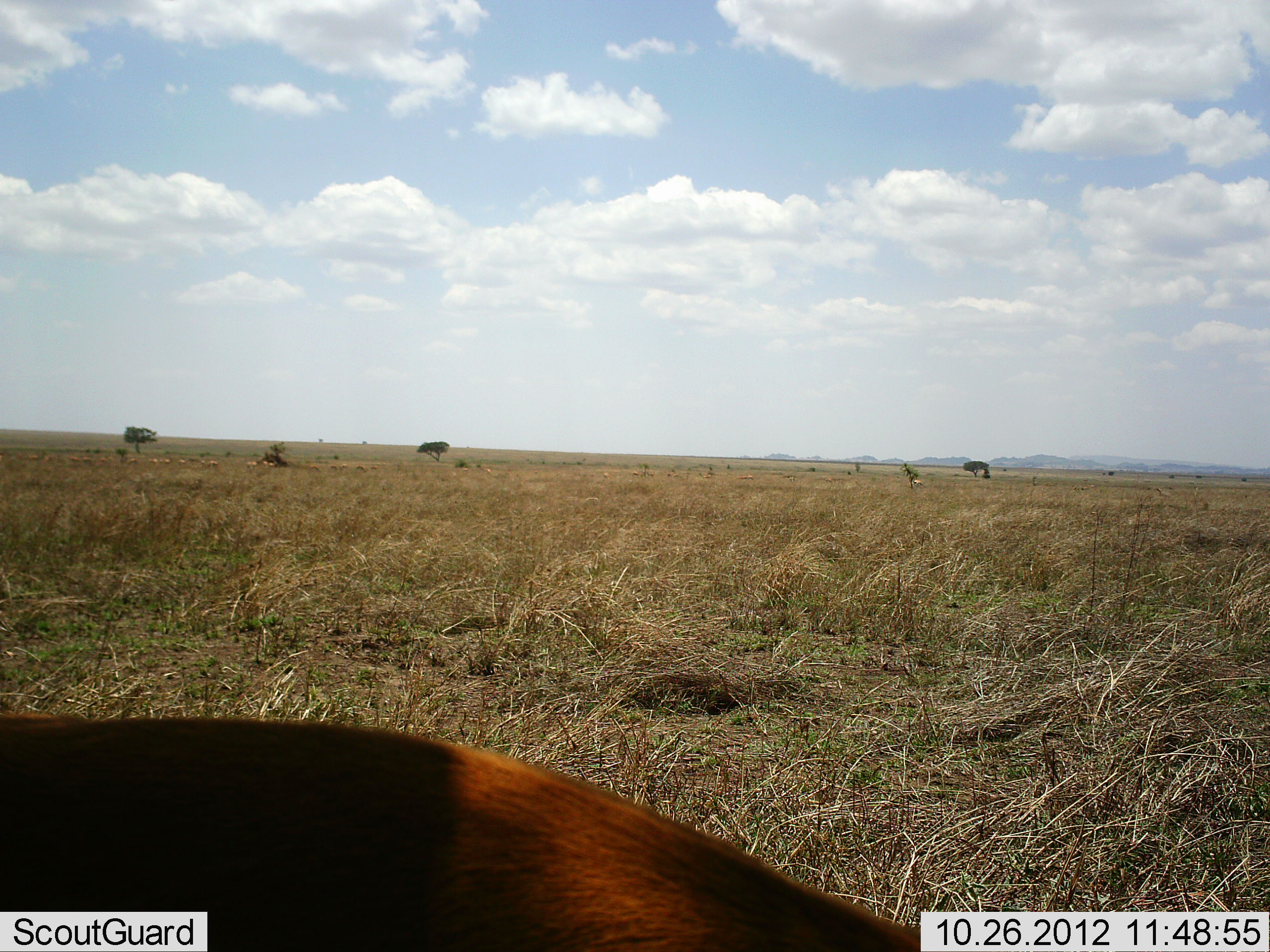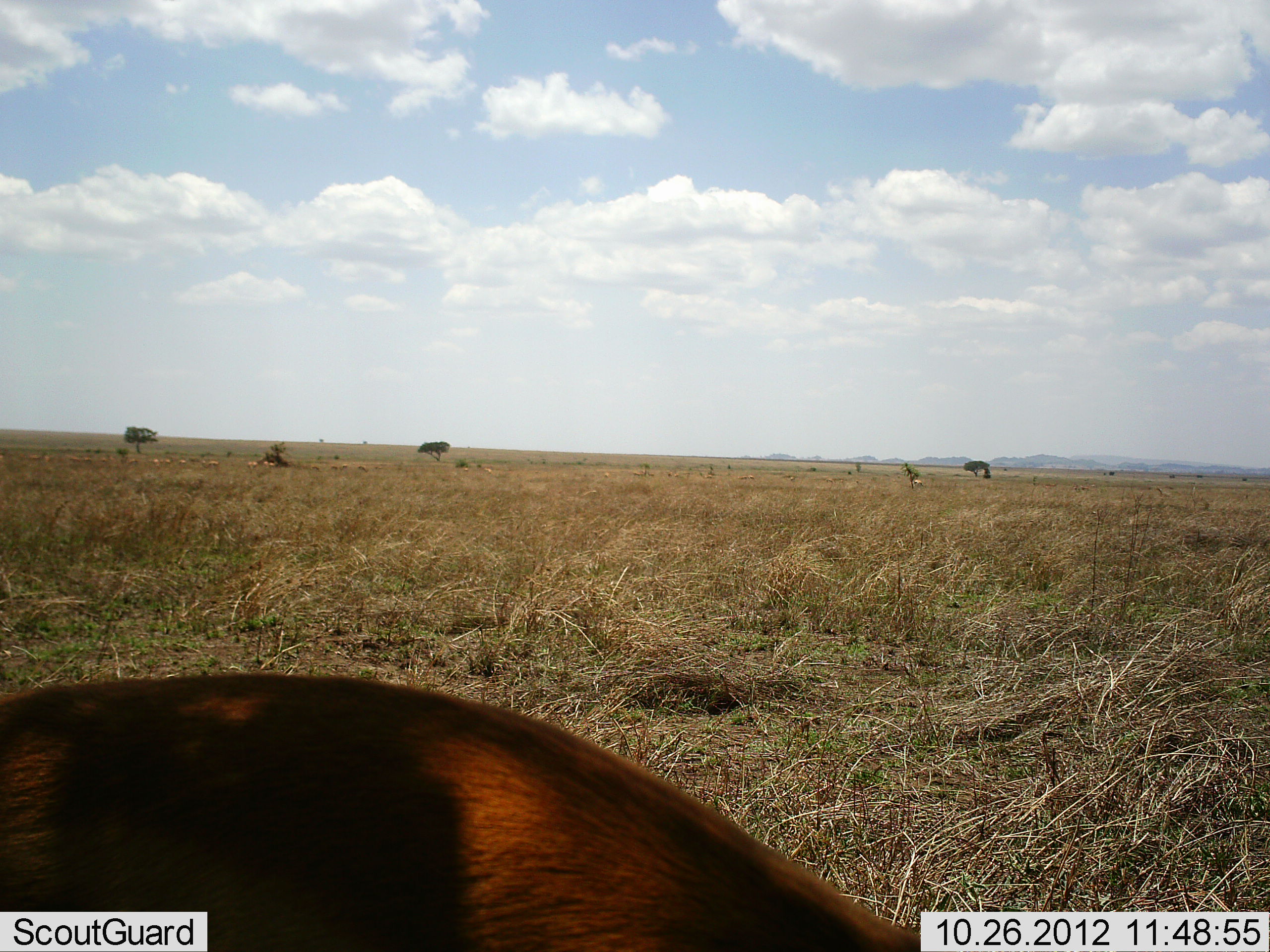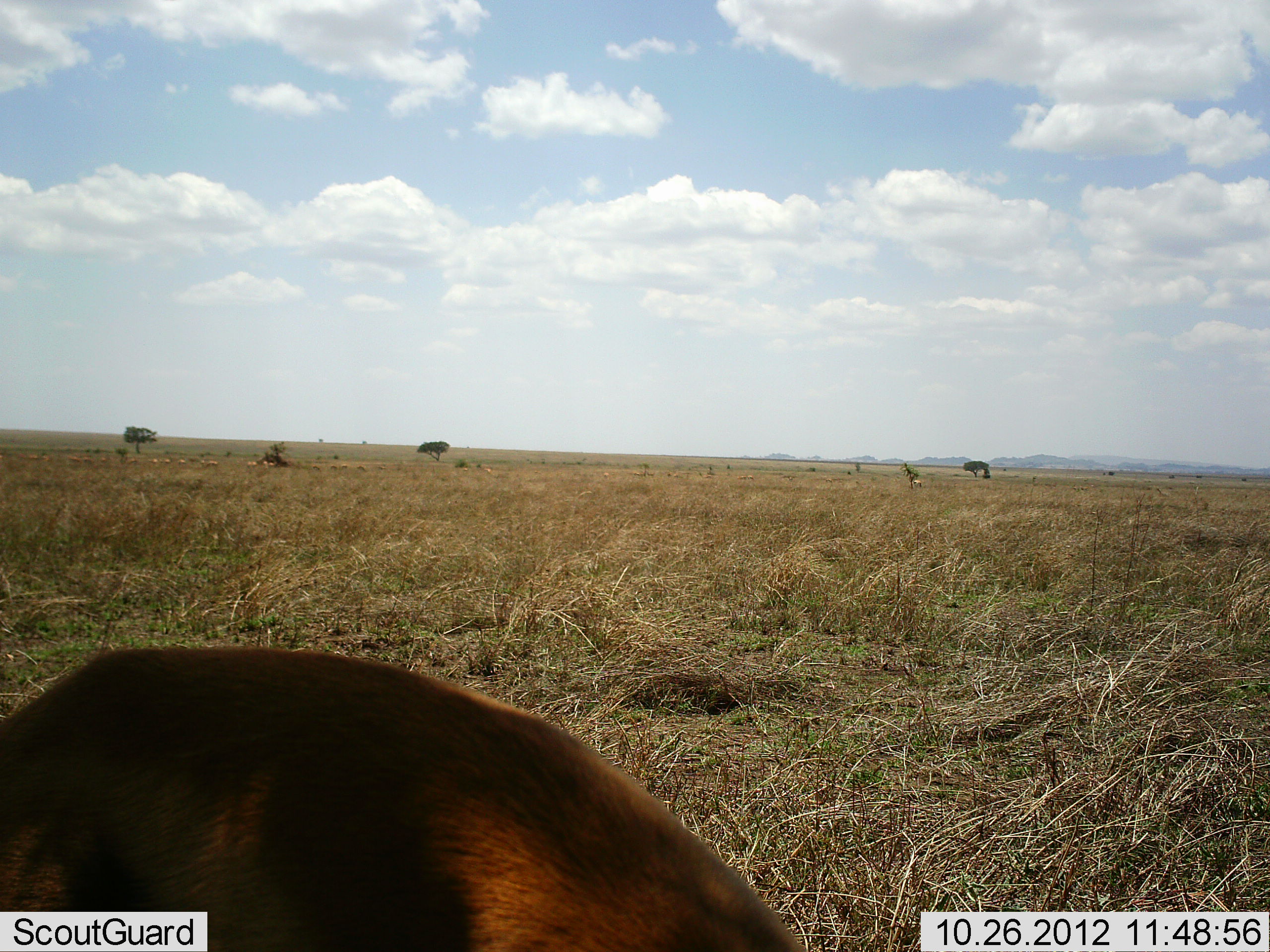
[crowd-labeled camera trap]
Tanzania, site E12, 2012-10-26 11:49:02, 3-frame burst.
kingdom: Animalia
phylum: Chordata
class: Mammalia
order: Artiodactyla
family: Bovidae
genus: Eudorcas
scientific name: Eudorcas thomsonii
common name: thomson's gazelle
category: gazellethomsons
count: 1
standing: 100%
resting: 0%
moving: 17%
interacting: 0%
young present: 0%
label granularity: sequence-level